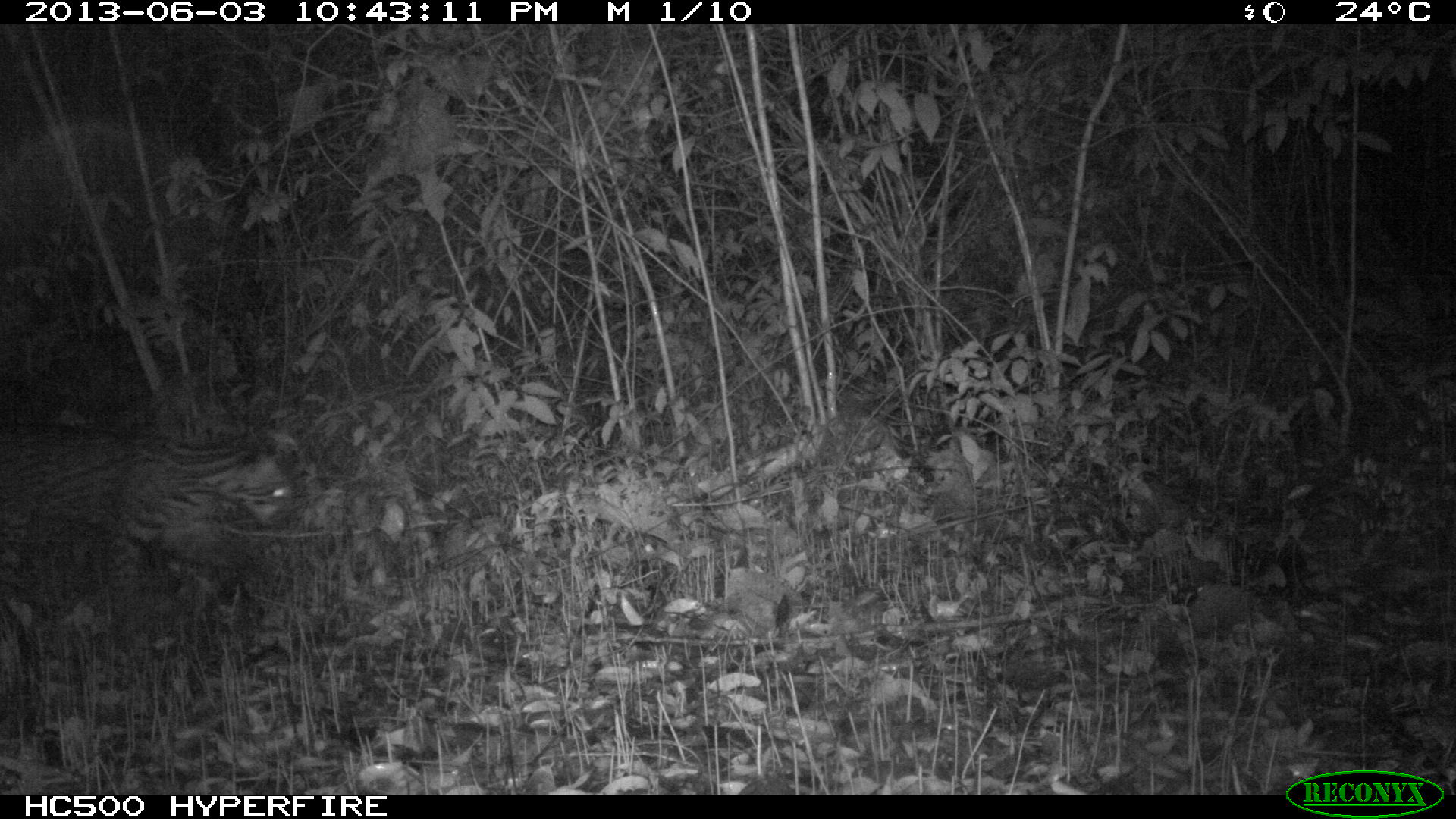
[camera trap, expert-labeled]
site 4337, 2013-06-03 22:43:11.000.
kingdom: Animalia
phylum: Chordata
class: Mammalia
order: Carnivora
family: Felidae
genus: Leopardus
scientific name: Leopardus pardalis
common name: ocelot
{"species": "Leopardus pardalis (ocelot)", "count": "1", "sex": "male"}